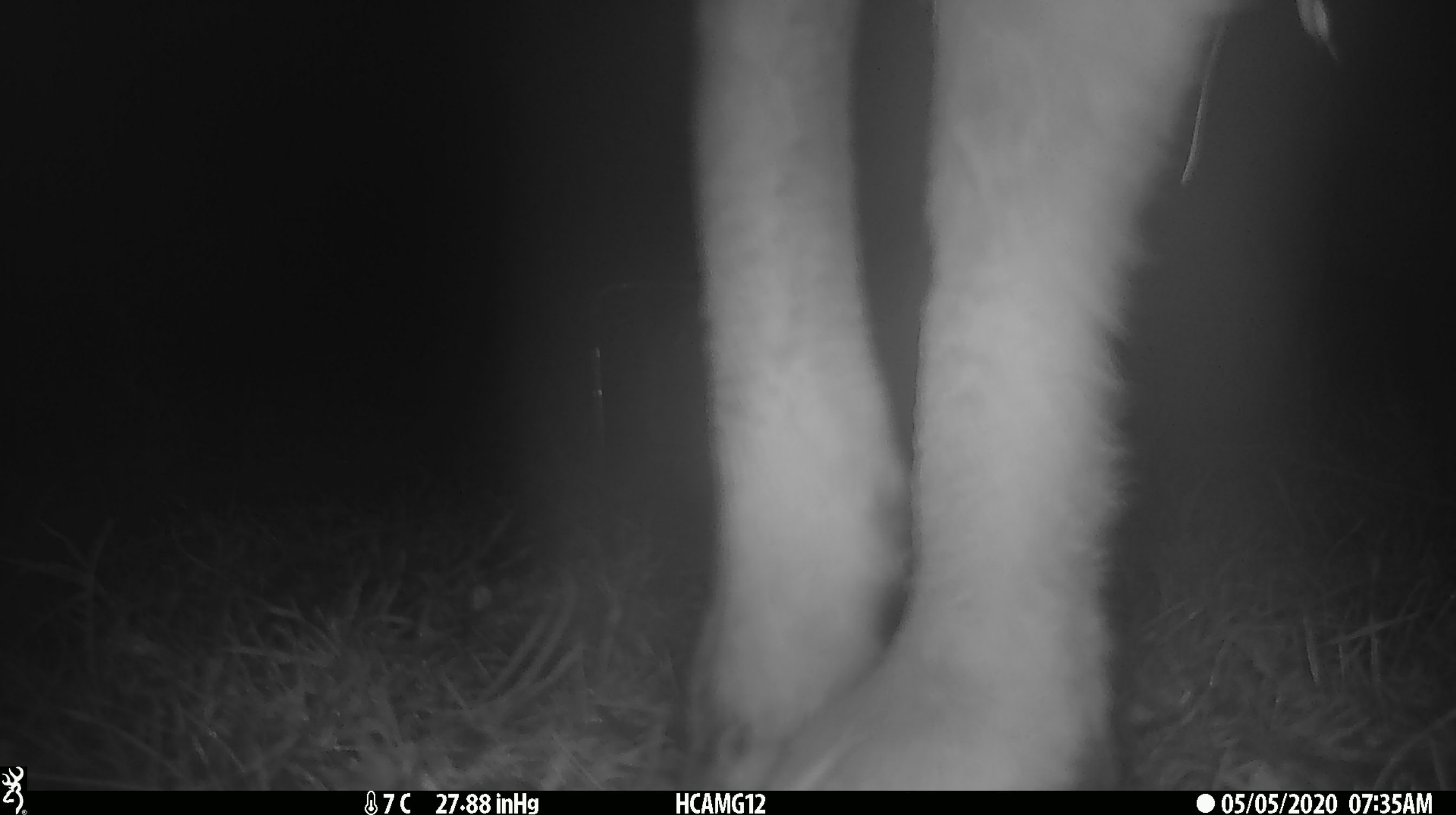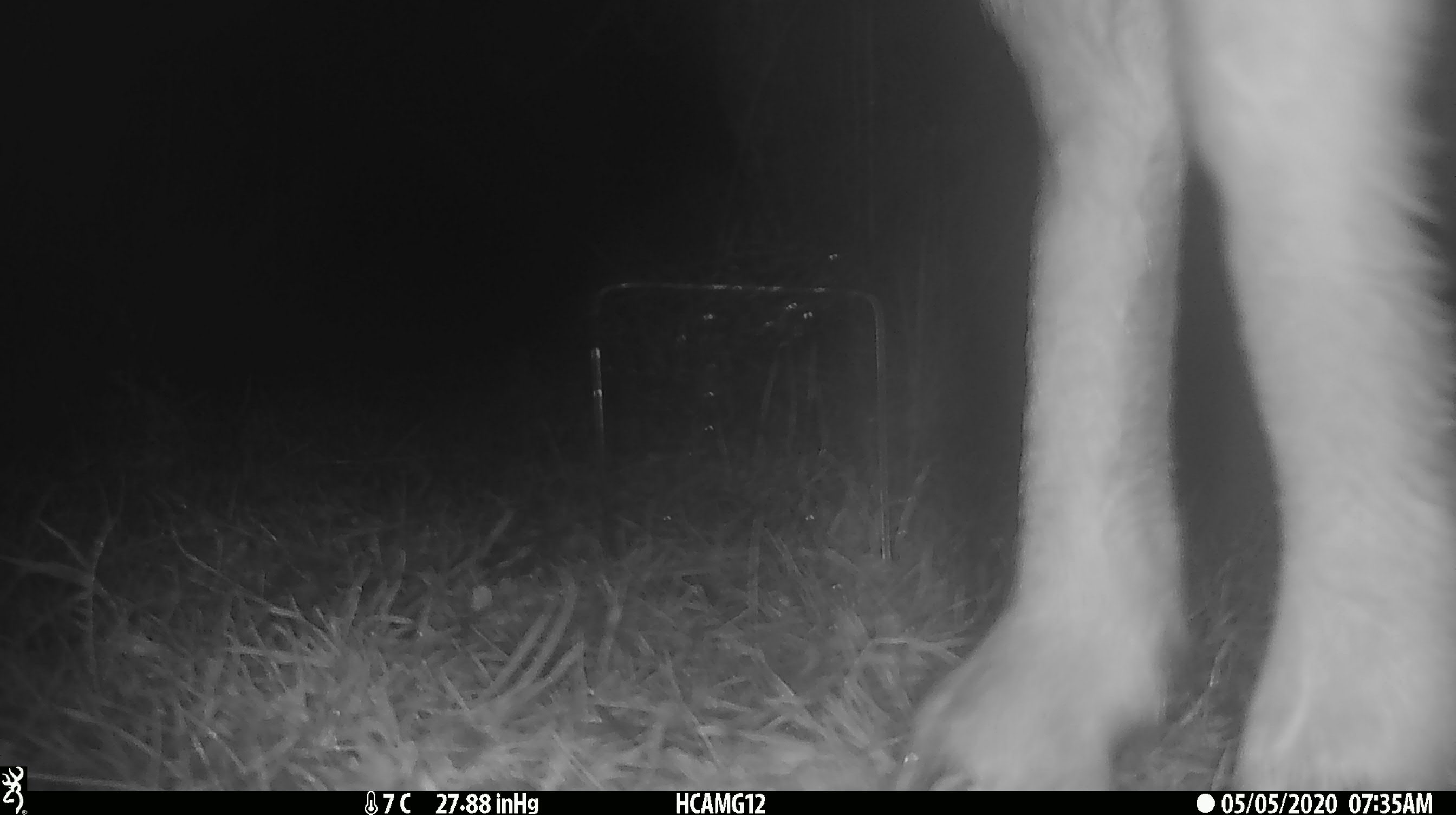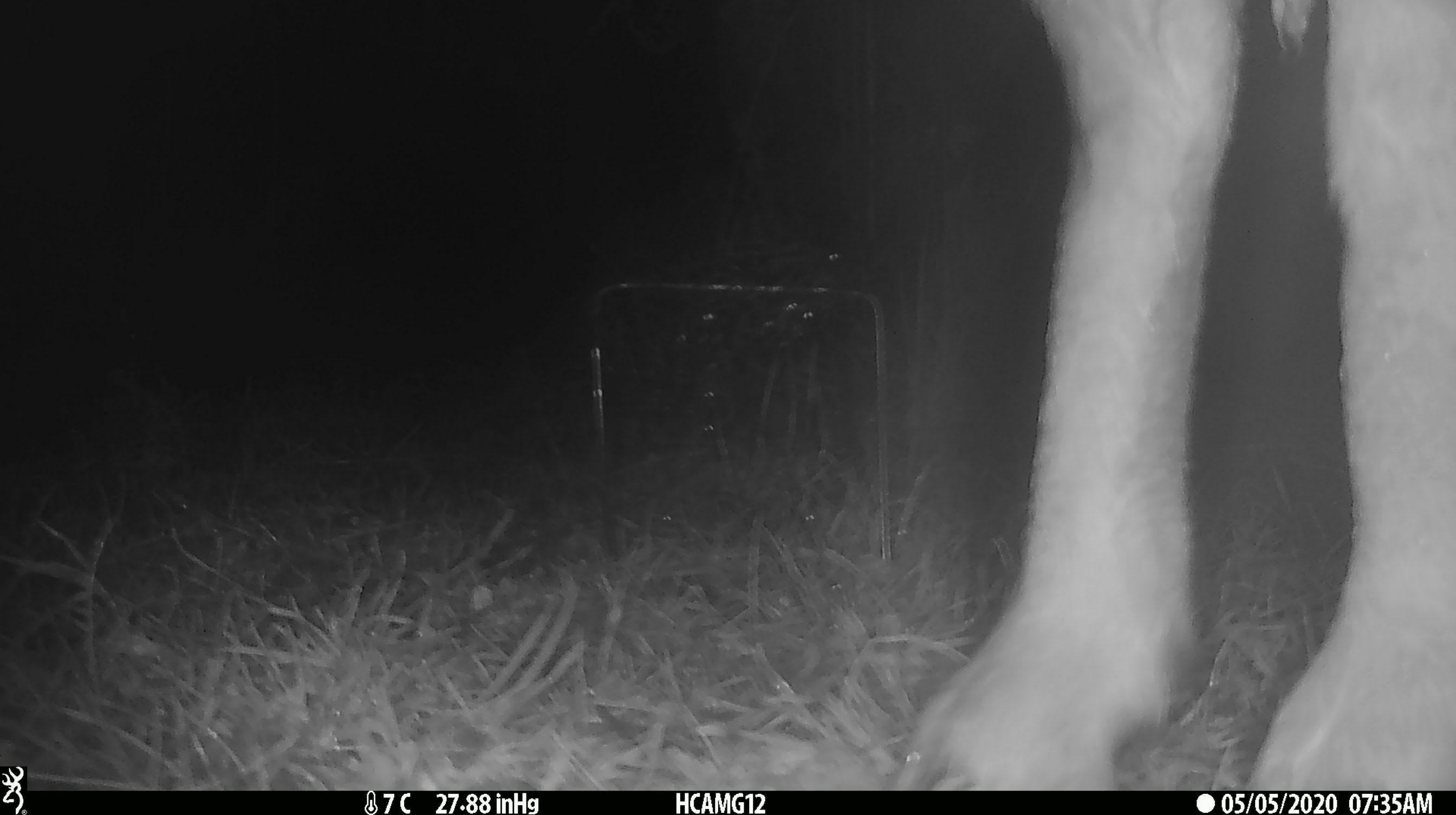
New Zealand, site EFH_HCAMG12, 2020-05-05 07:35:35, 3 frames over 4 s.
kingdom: Animalia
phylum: Chordata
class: Mammalia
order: Artiodactyla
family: Bovidae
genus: Ovis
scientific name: Ovis aries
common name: domestic sheep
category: sheep